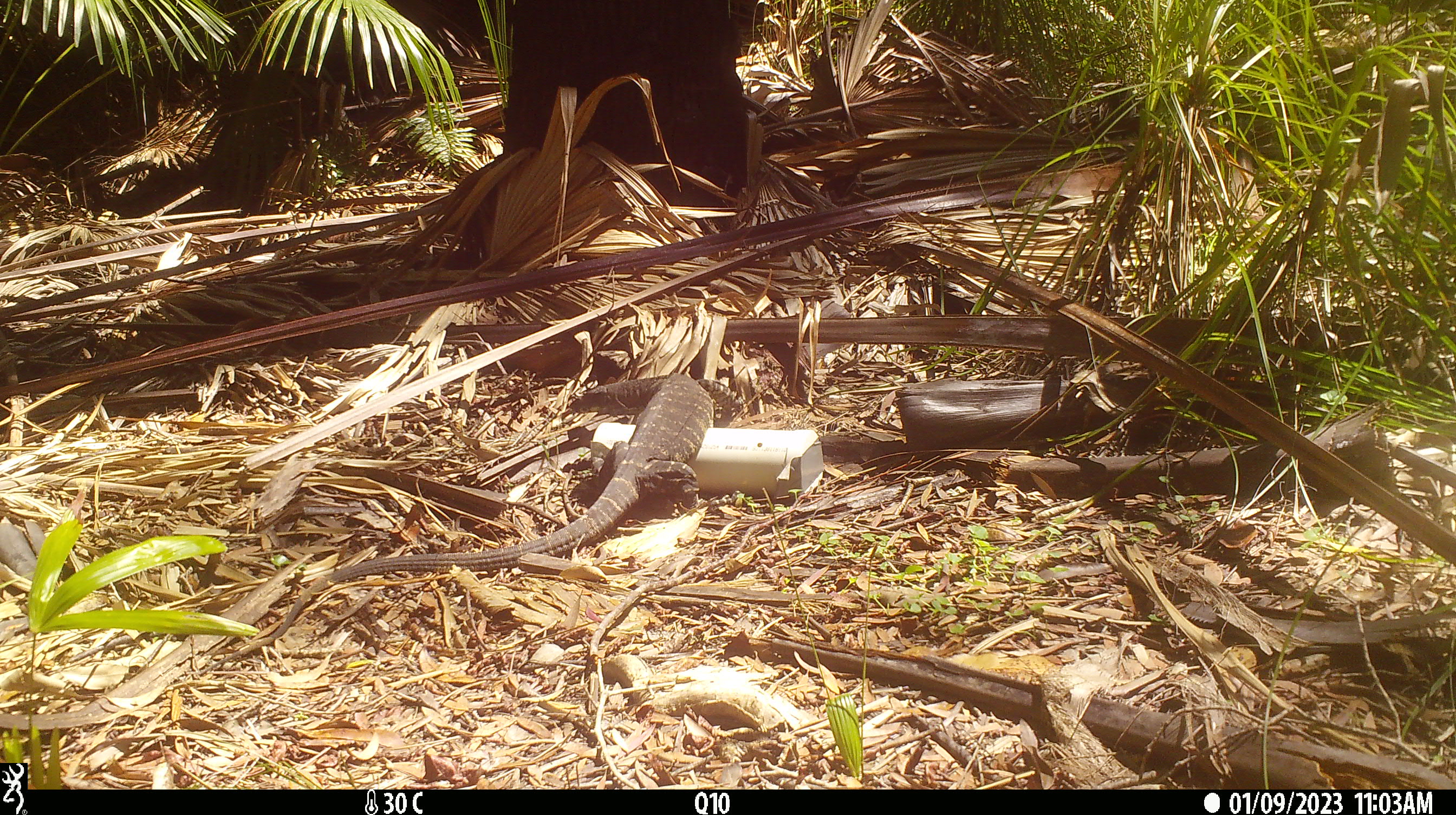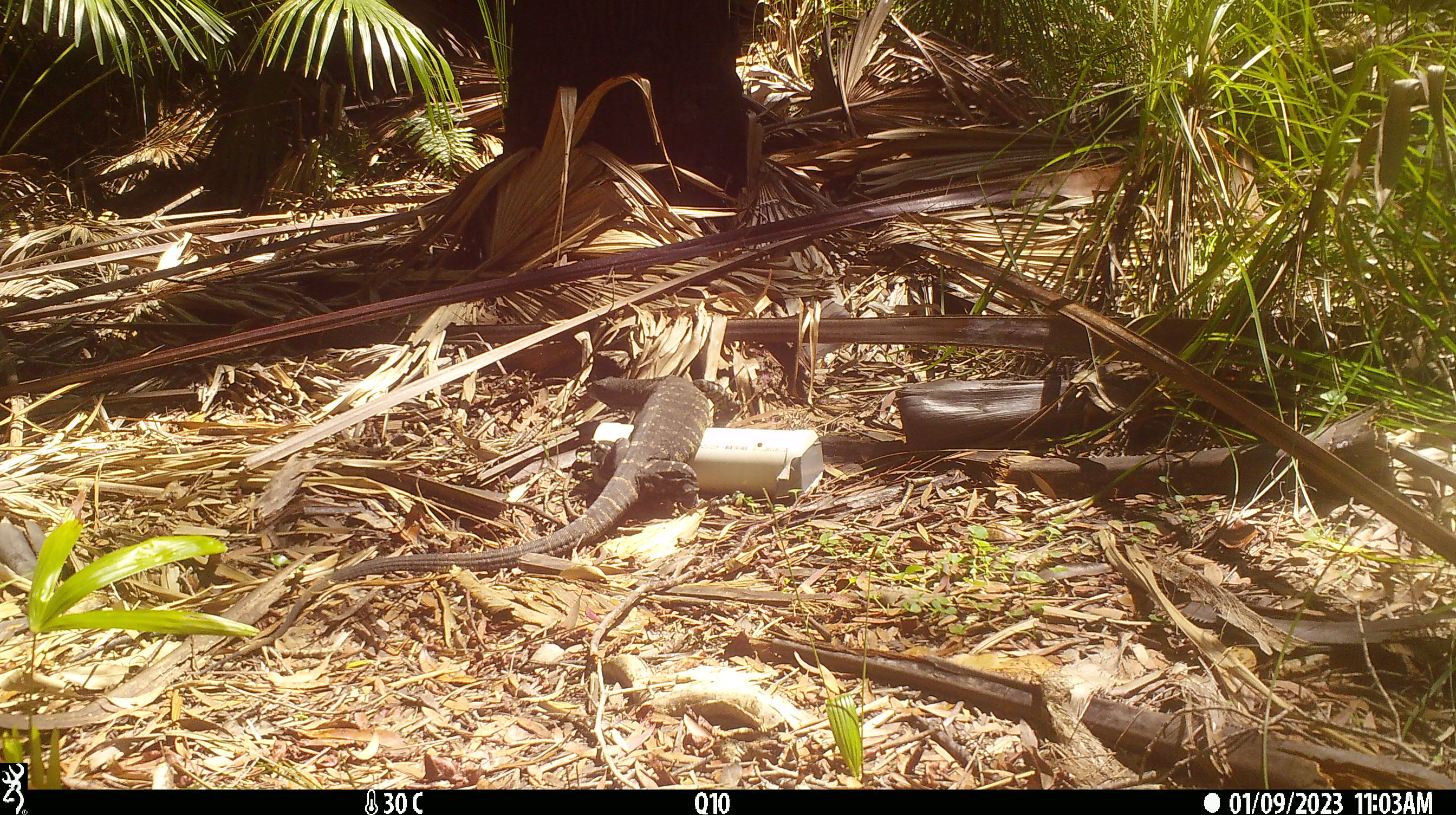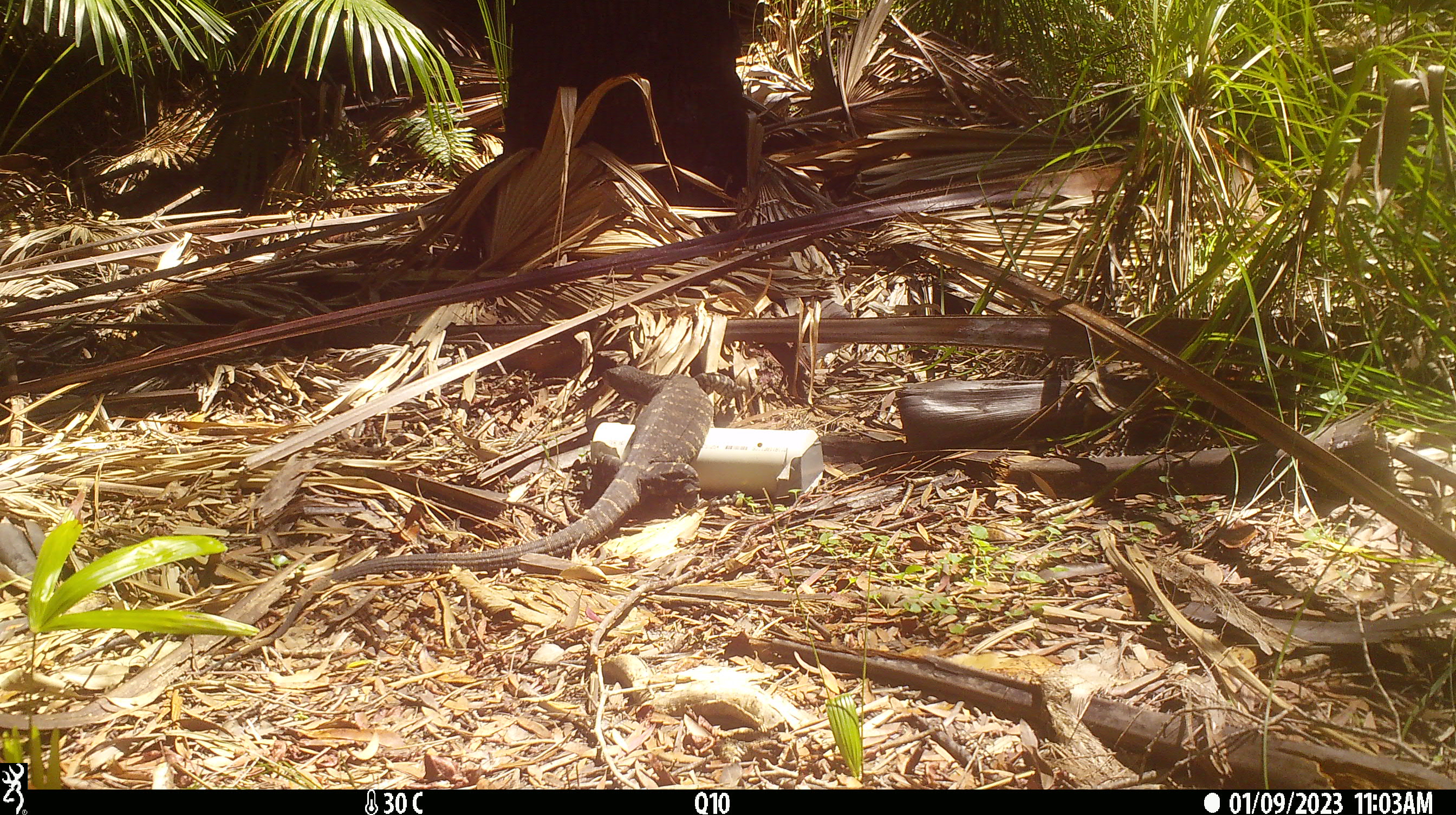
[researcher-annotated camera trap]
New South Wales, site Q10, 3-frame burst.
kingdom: Animalia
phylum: Chordata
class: Reptilia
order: Squamata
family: Varanidae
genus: Varanus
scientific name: Varanus varius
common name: lace monitor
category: goanna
Goanna (lace monitor) (Varanus varius).